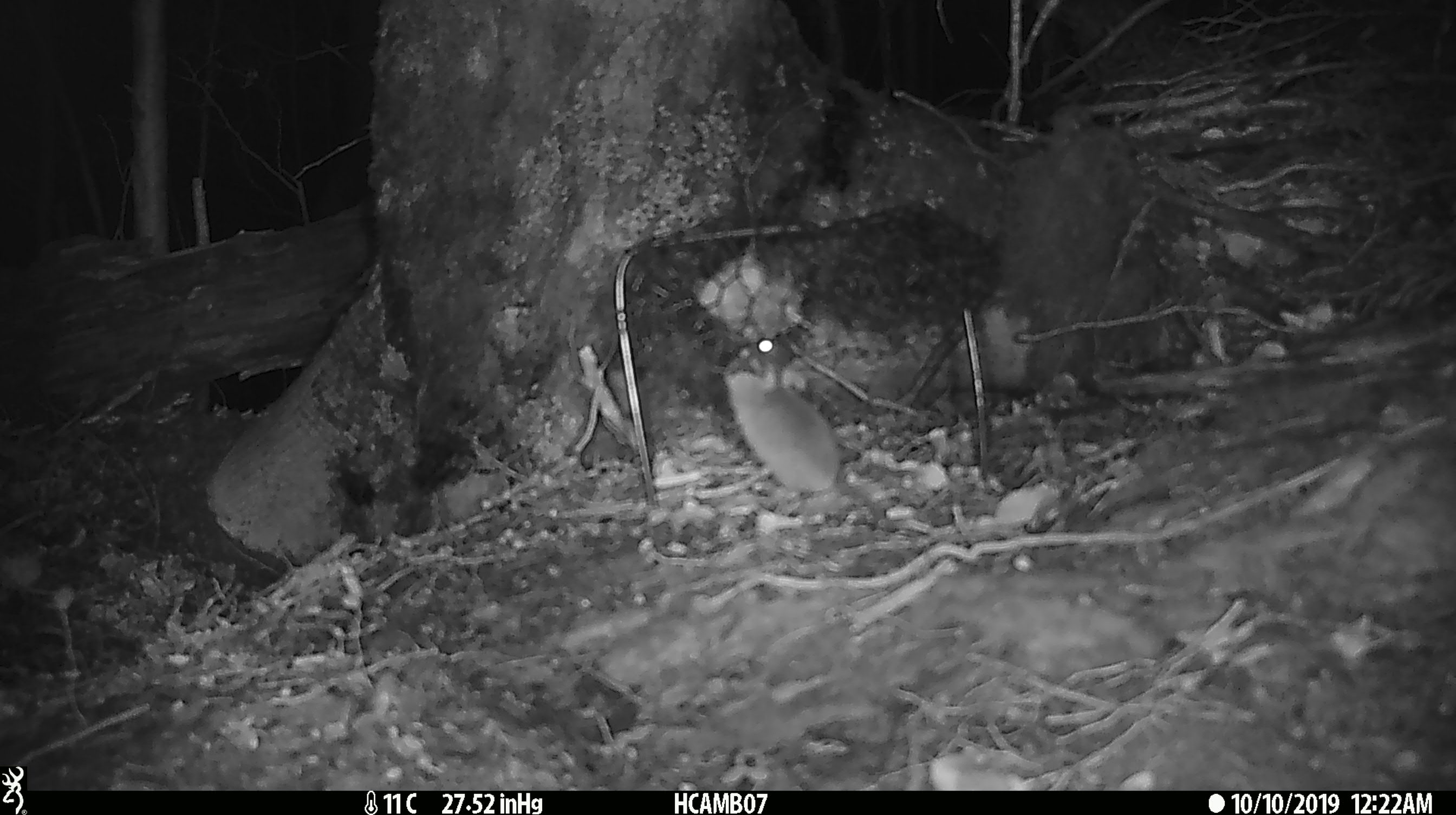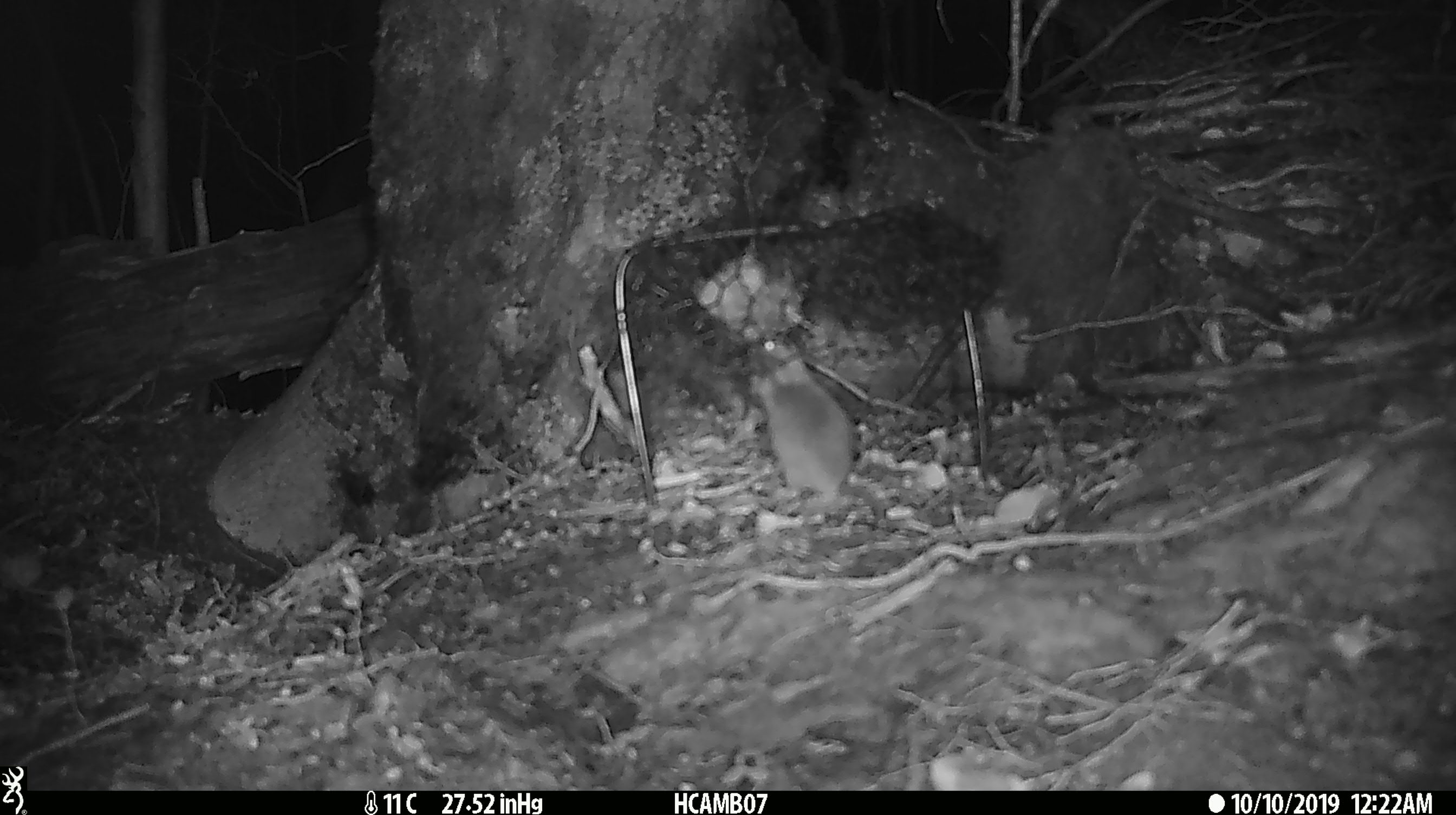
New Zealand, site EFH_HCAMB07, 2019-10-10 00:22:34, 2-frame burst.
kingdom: Animalia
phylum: Chordata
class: Mammalia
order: Rodentia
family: Muridae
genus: Mus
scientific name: Mus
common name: mouse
Mouse (Mus).